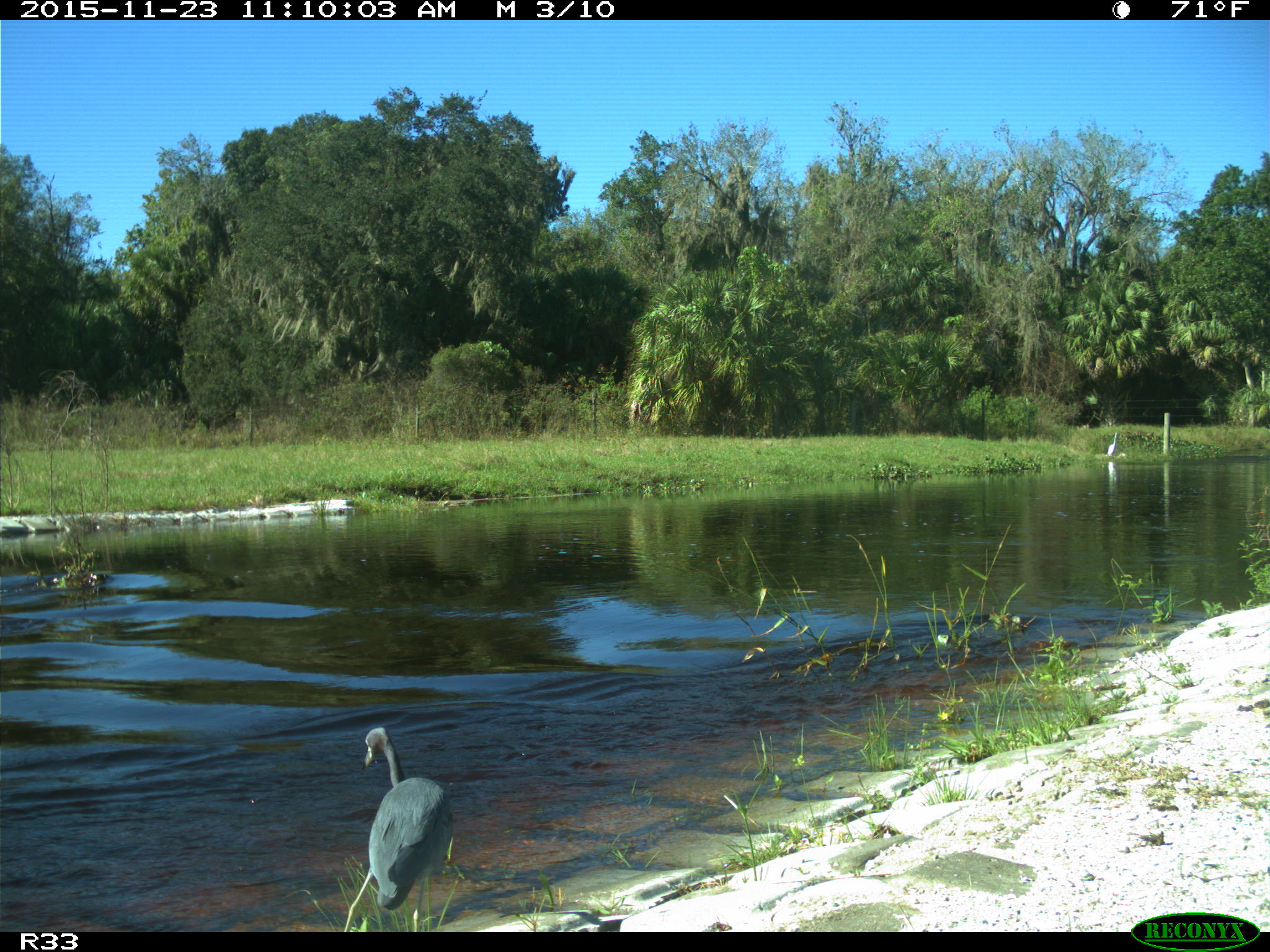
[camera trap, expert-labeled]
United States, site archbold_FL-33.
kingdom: Animalia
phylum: Chordata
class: Aves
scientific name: Aves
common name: birds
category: unidentified bird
Unidentified bird (birds) (Aves).